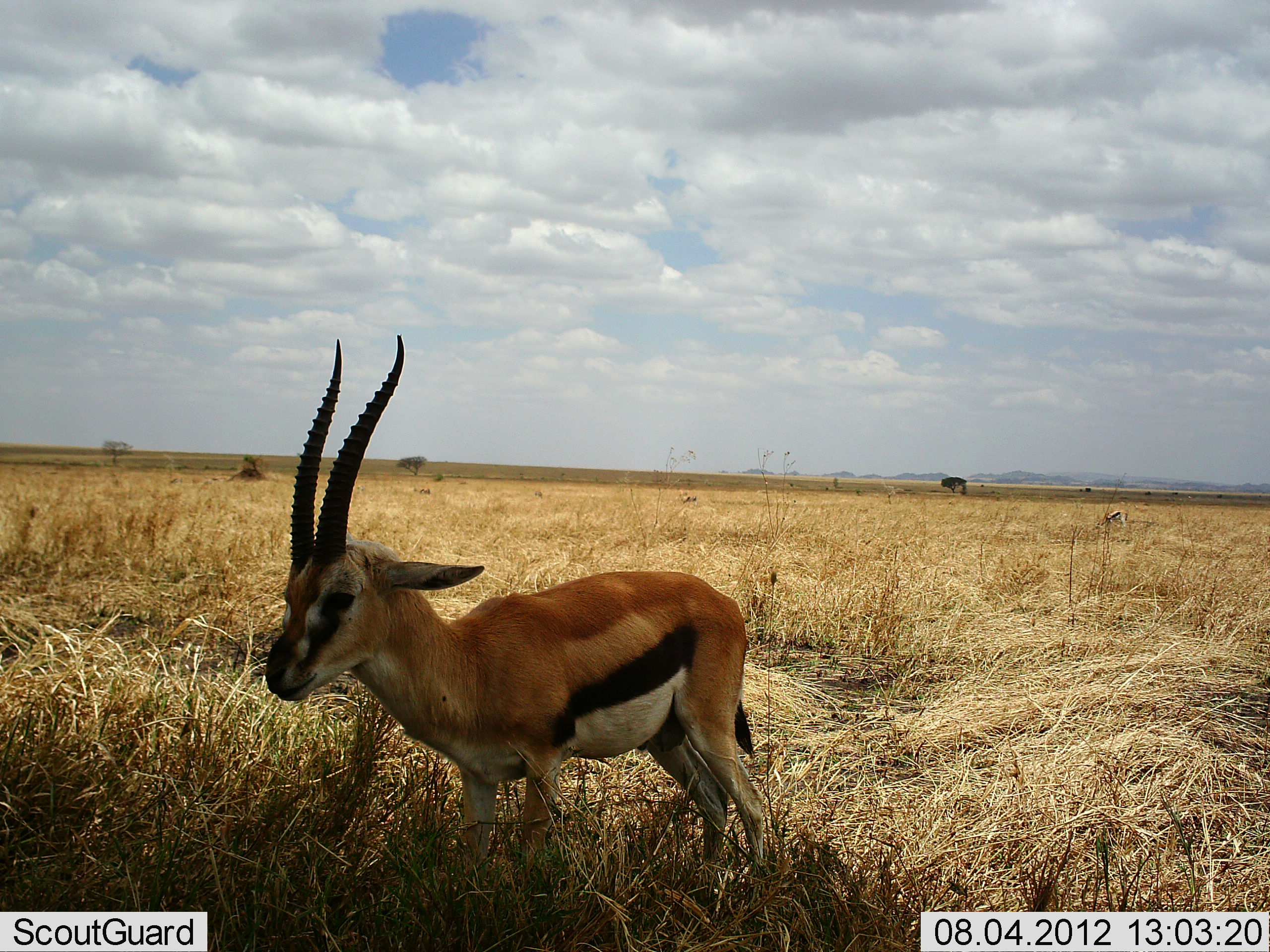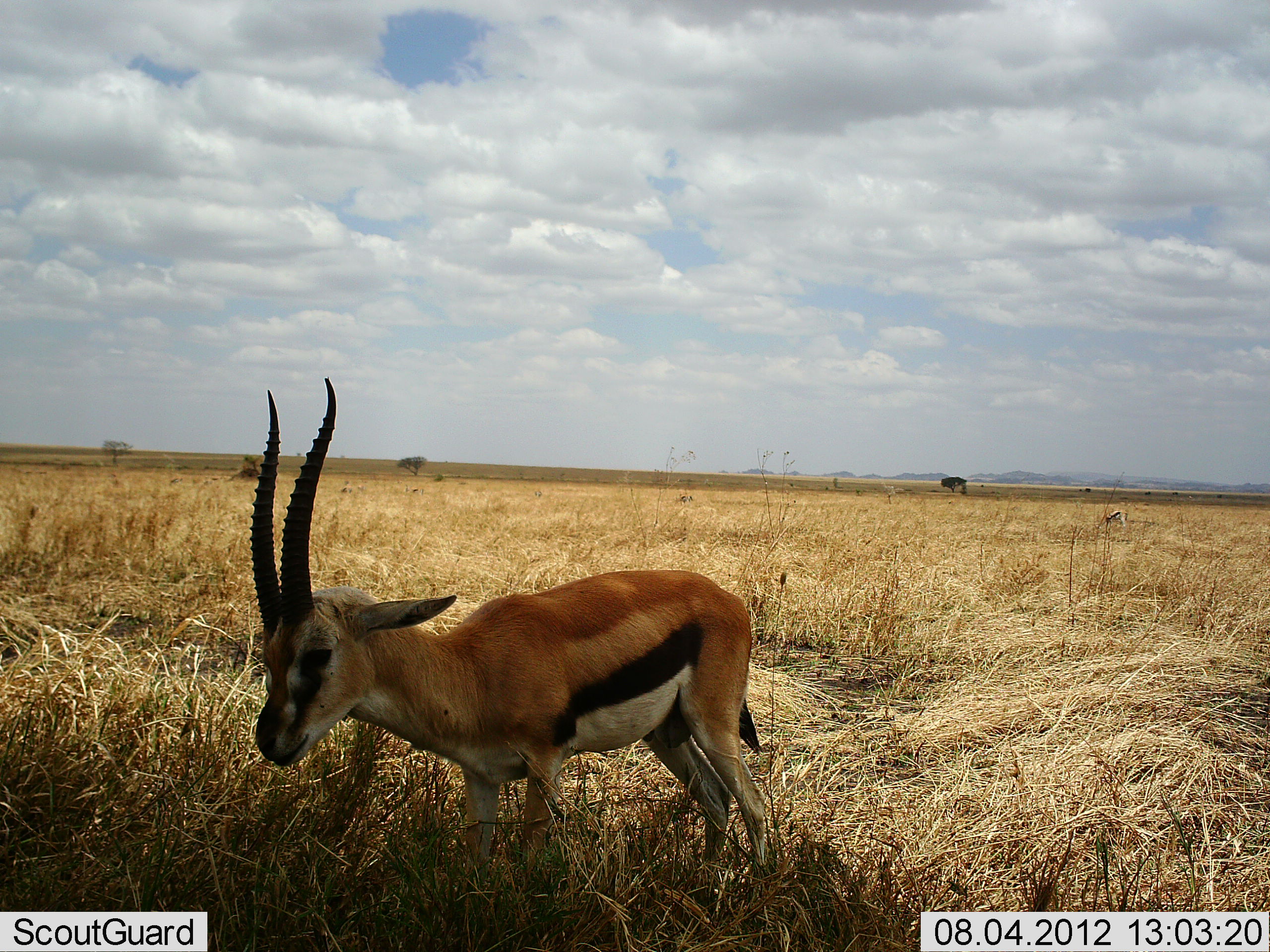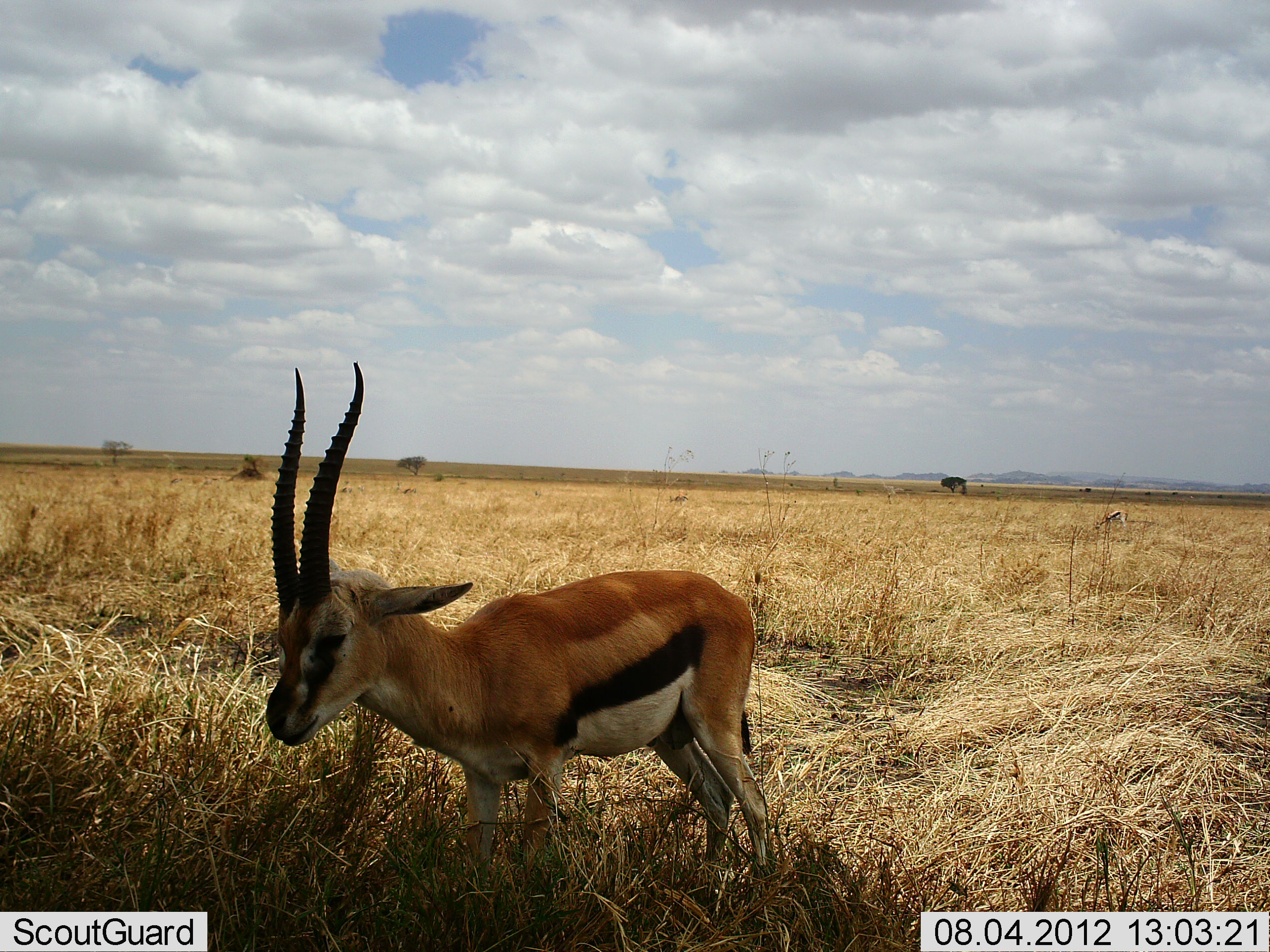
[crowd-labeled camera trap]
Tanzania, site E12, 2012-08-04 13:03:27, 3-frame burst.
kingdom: Animalia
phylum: Chordata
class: Mammalia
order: Artiodactyla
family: Bovidae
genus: Eudorcas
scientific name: Eudorcas thomsonii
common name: thomson's gazelle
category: gazellethomsons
Gazellethomsons (thomson's gazelle) (Eudorcas thomsonii), count 1. Behavior (volunteer vote fractions): standing 90%, resting 0%, moving 10%, interacting 0%. Young present (vote fraction): 0%. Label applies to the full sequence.